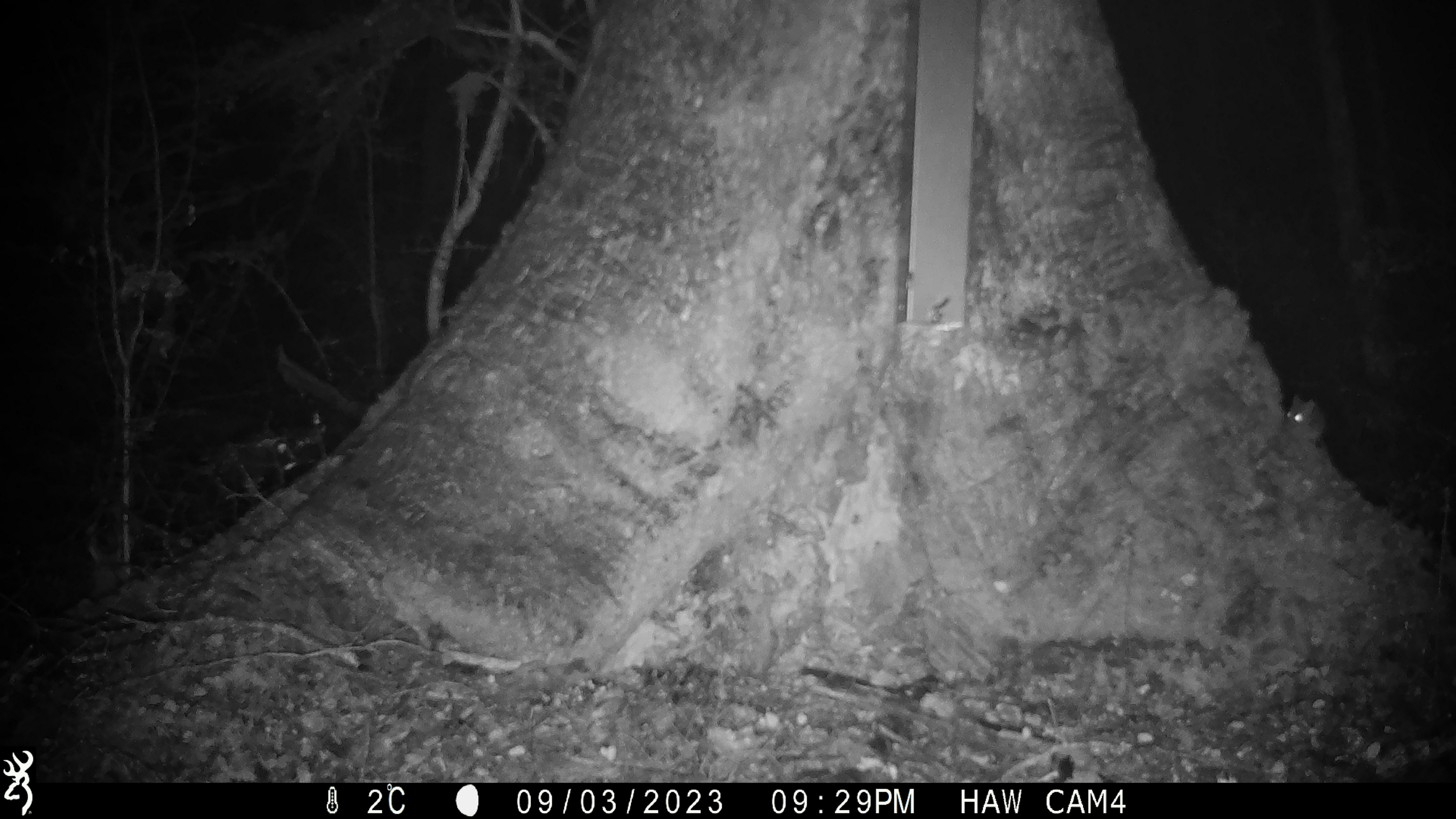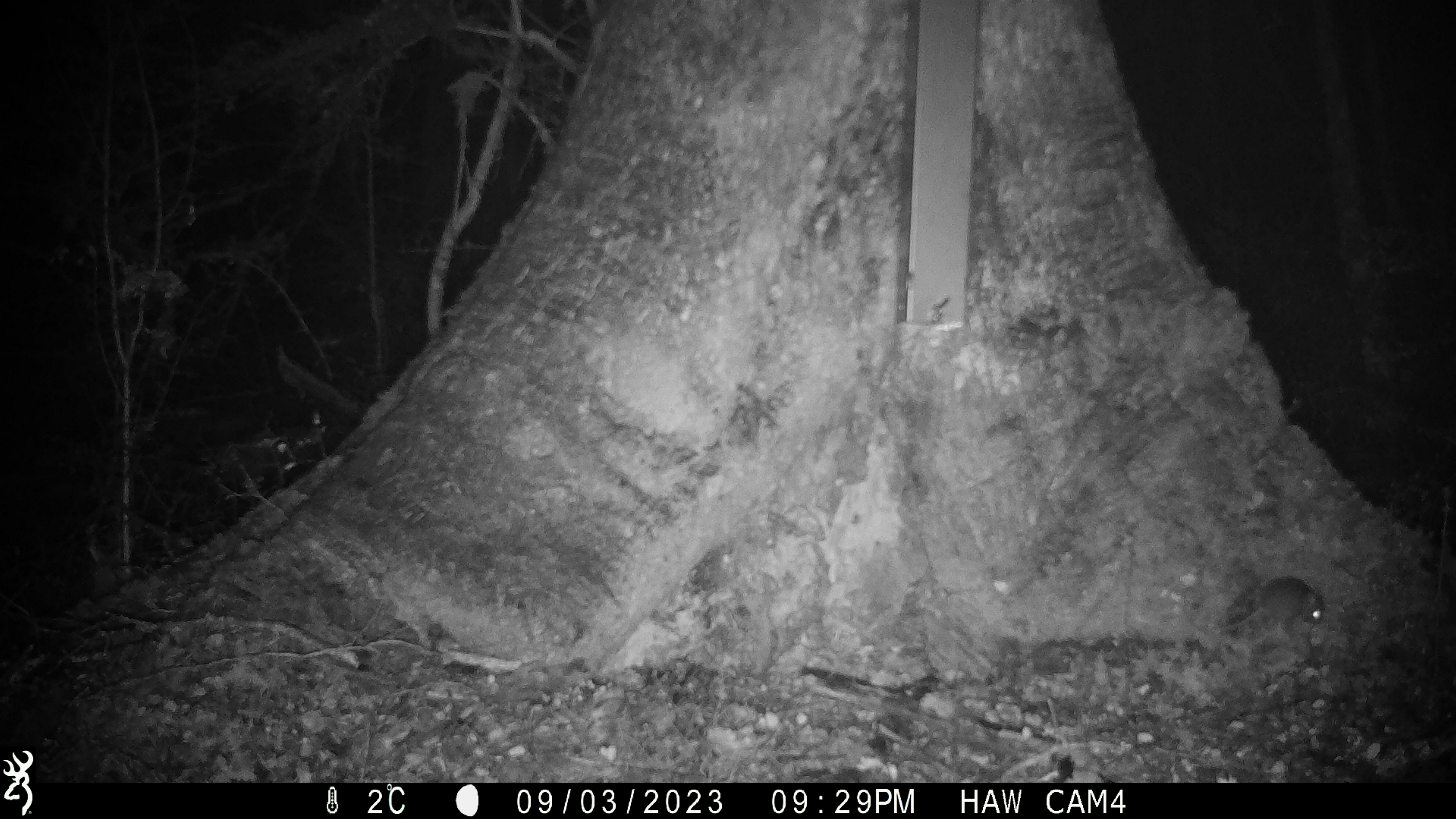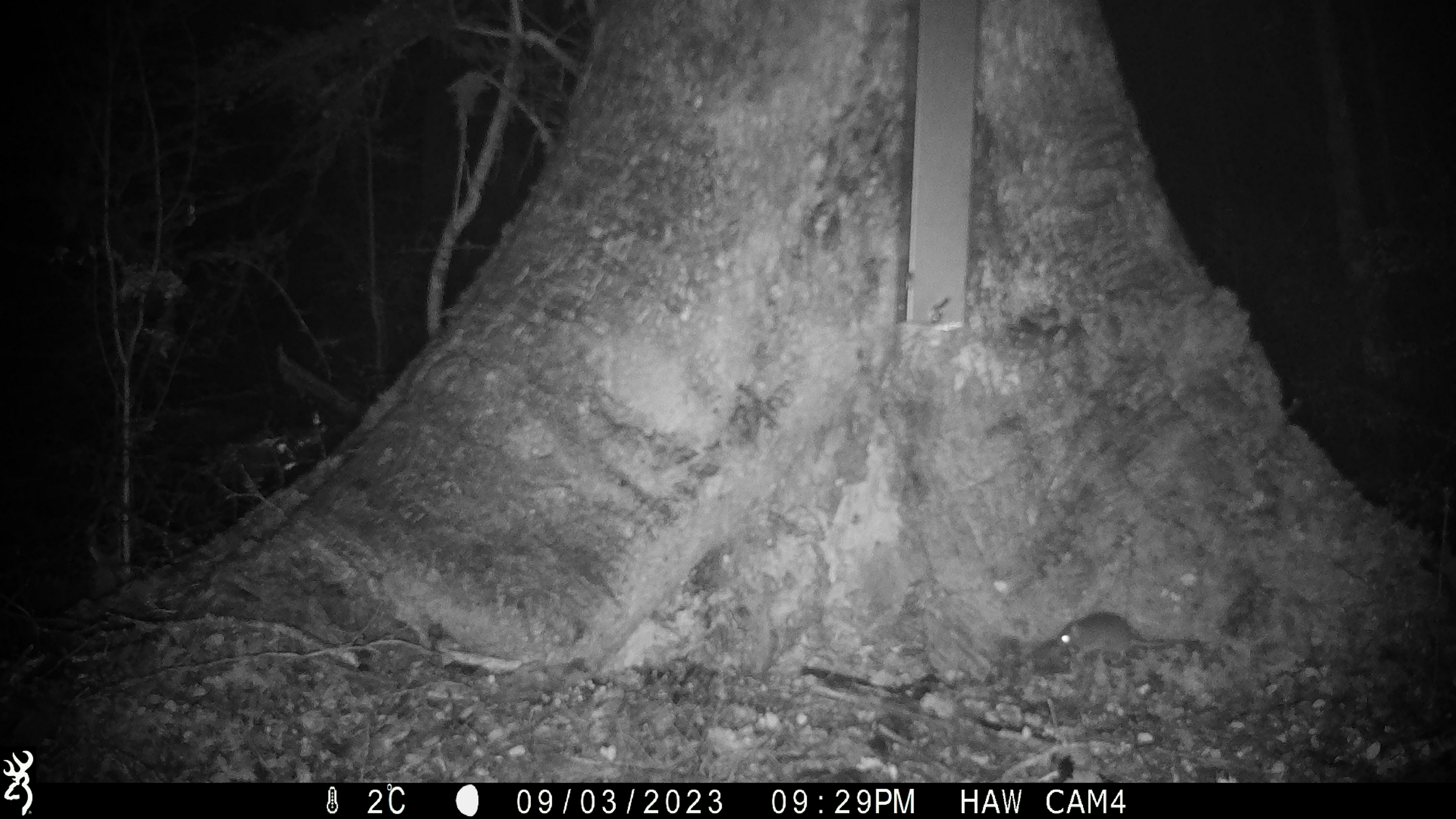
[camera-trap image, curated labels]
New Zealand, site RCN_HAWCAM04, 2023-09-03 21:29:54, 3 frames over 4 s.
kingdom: Animalia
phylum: Chordata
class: Mammalia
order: Rodentia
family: Muridae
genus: Mus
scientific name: Mus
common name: mouse